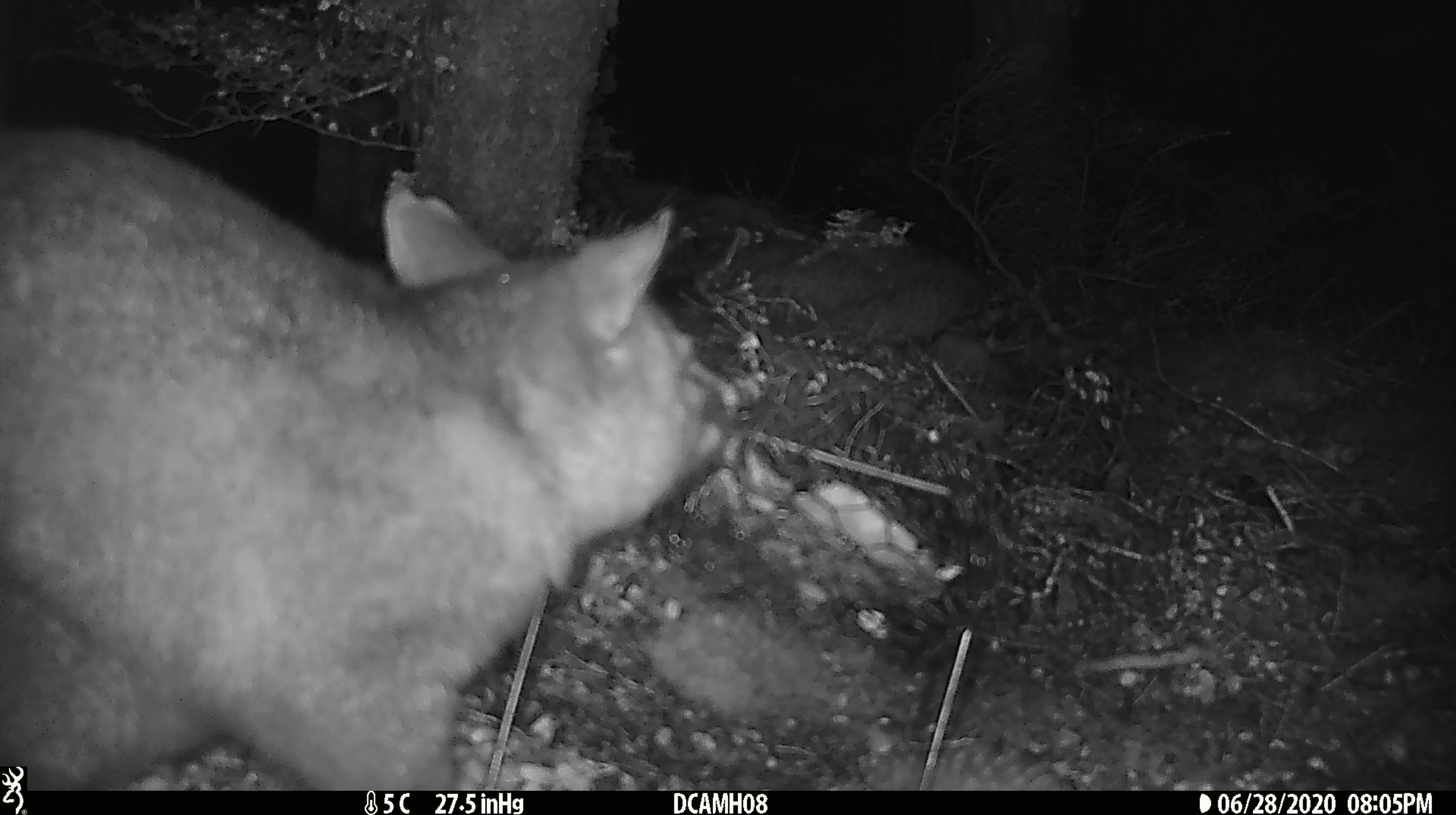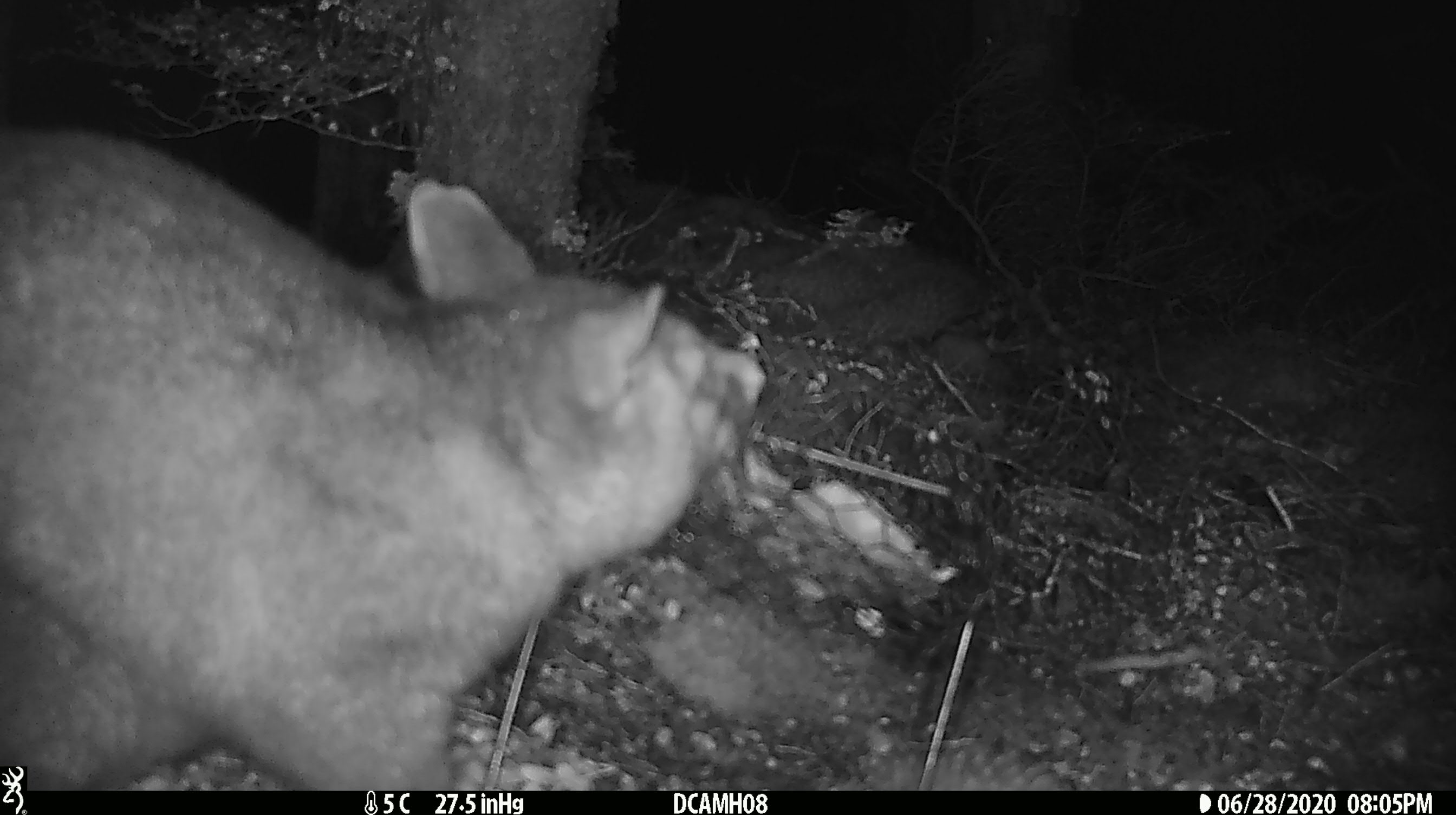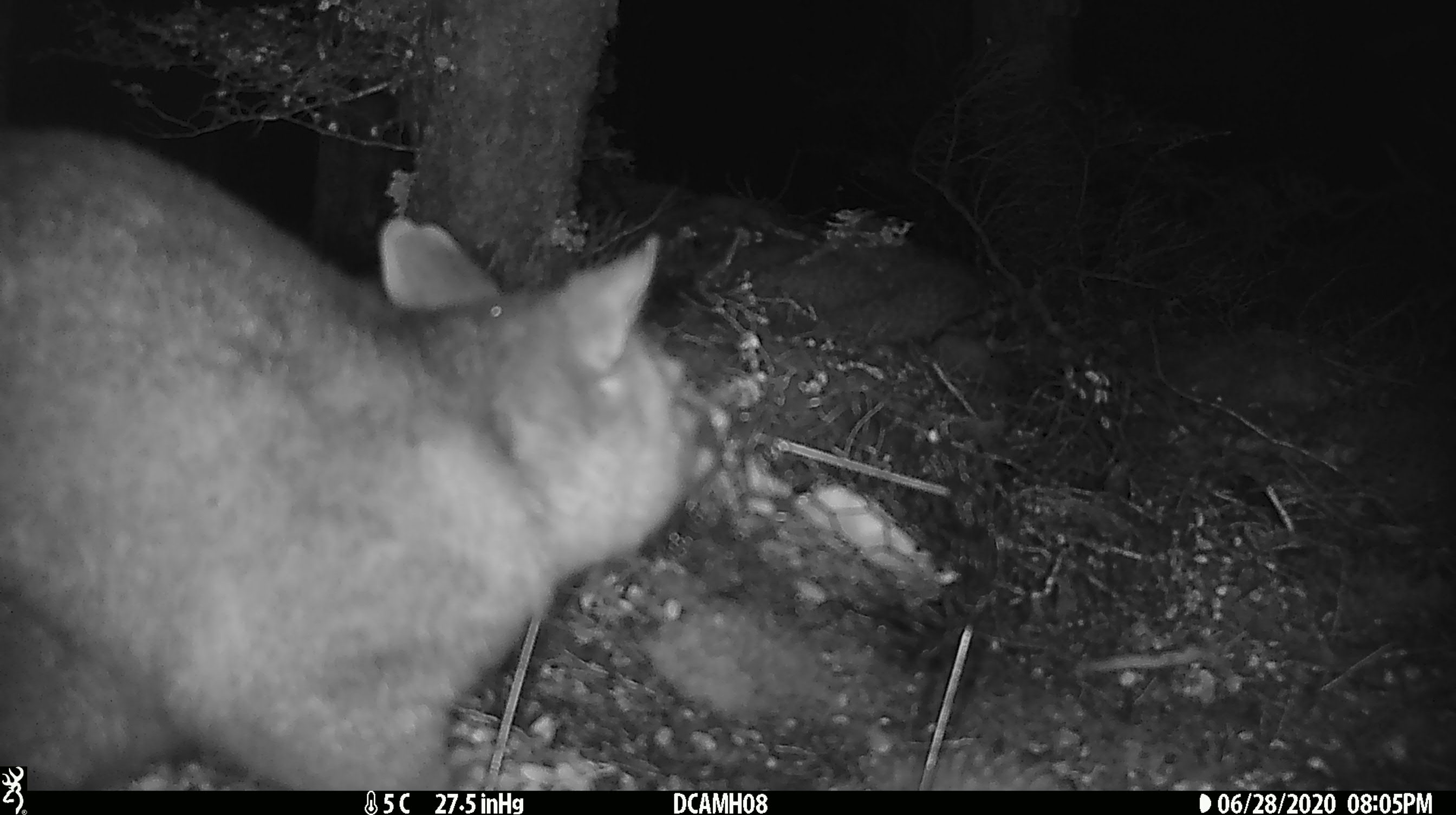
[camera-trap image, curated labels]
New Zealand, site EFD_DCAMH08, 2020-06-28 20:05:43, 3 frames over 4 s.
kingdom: Animalia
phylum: Chordata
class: Mammalia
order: Diprotodontia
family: Phalangeridae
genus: Trichosurus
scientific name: Trichosurus vulpecula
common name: common brushtail possum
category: possum